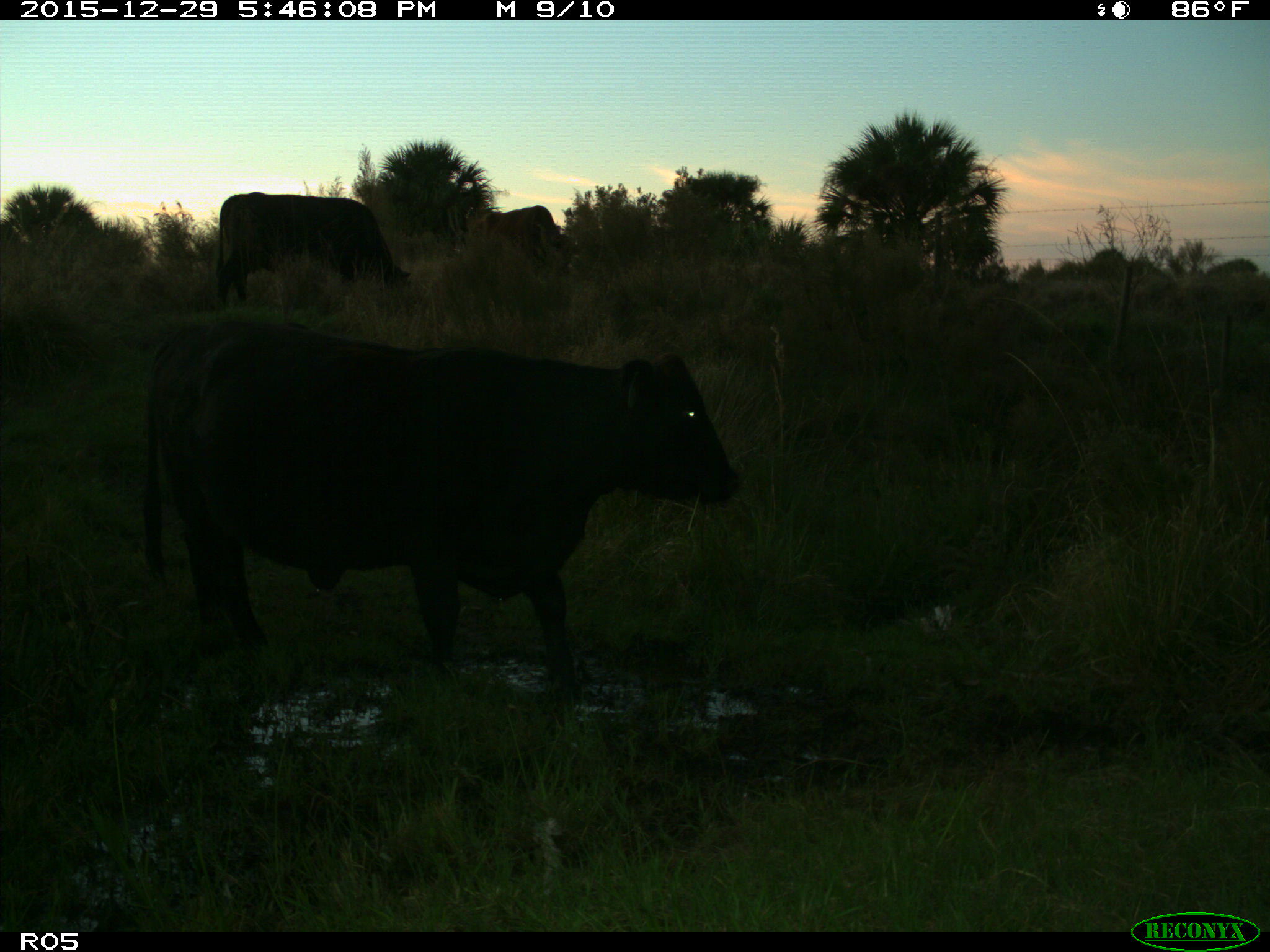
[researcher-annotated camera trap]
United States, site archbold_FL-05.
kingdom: Animalia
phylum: Chordata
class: Mammalia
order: Artiodactyla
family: Bovidae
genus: Bos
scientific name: Bos taurus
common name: domestic cow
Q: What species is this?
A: Bos taurus (domestic cow).